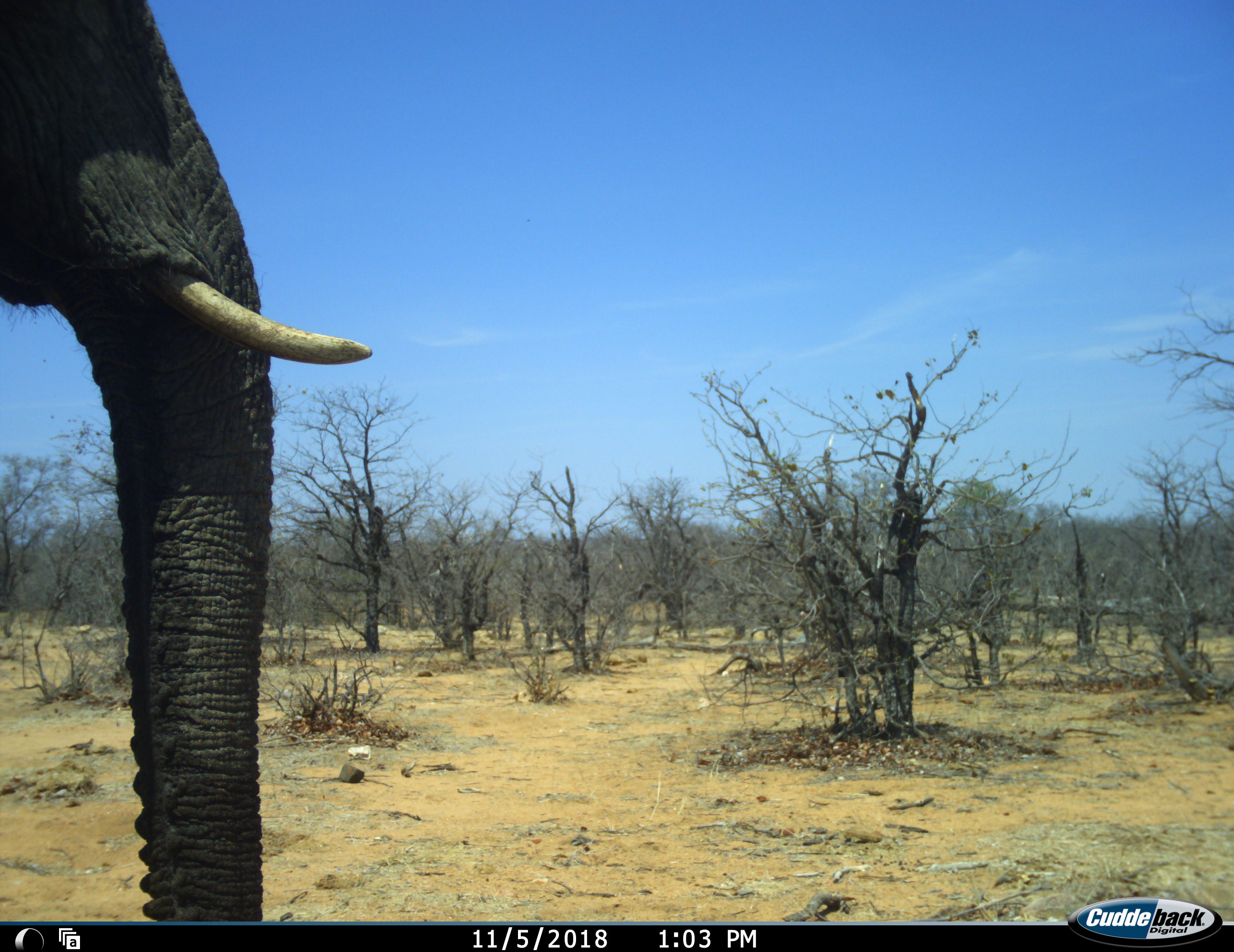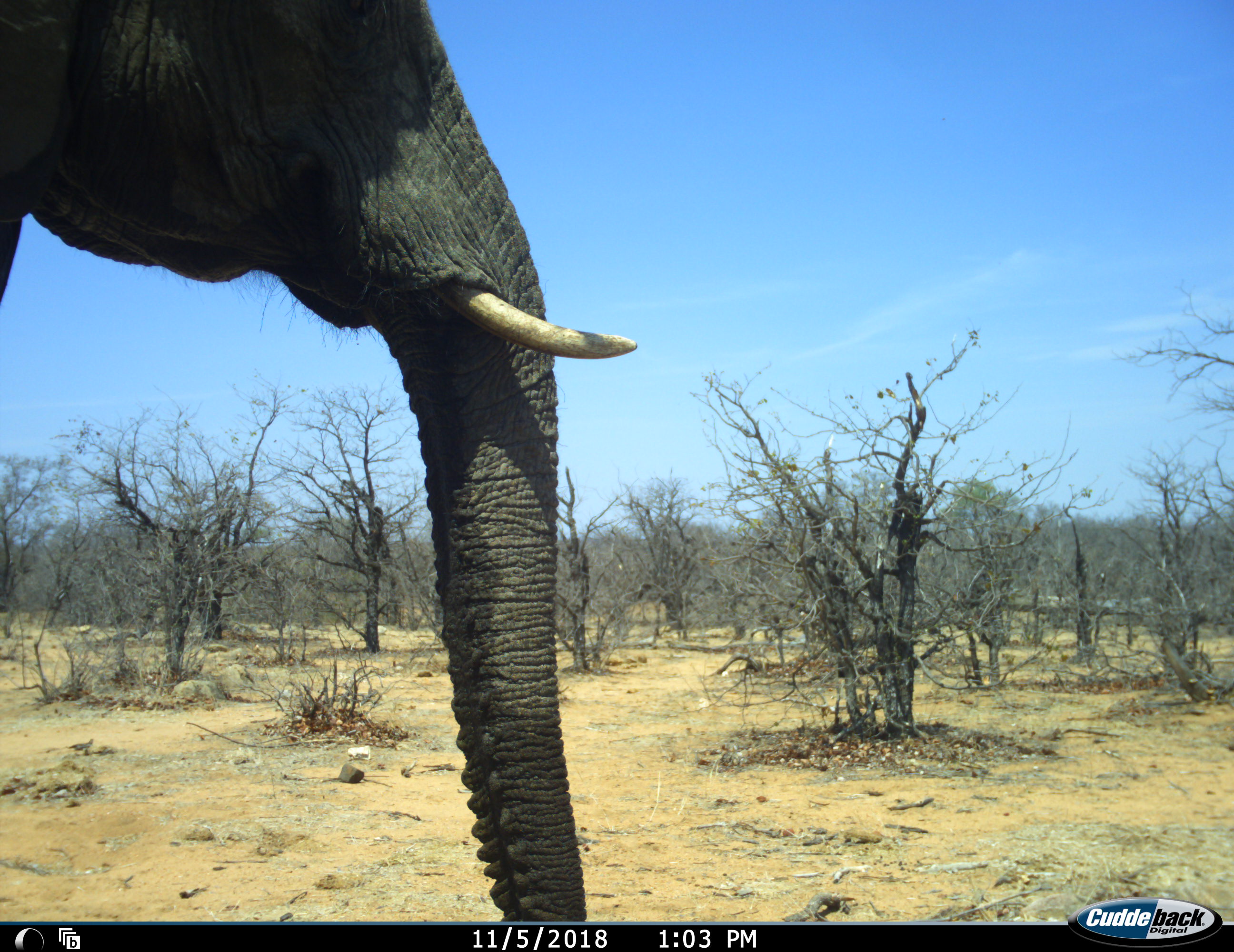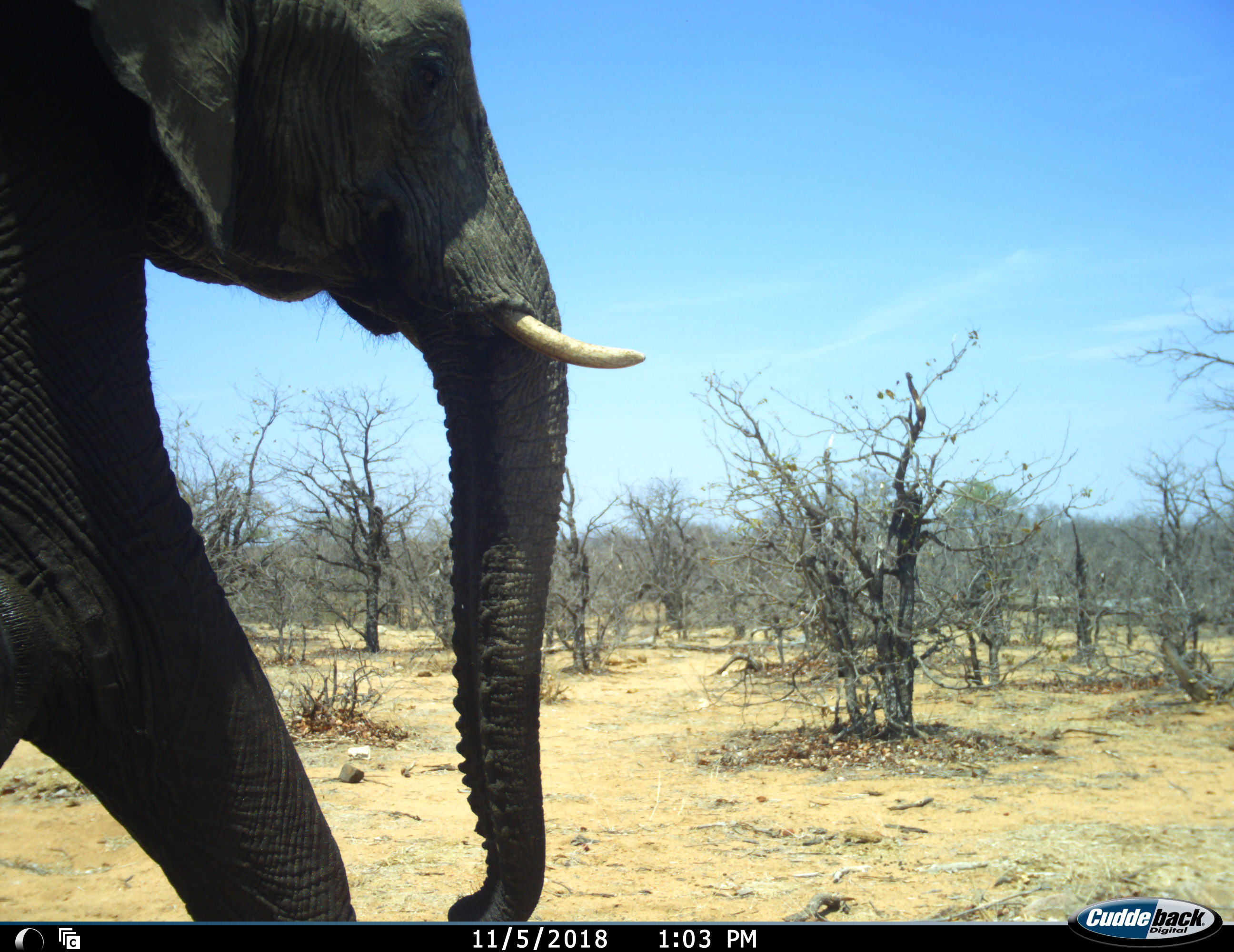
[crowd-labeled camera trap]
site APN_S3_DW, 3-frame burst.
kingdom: Animalia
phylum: Chordata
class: Mammalia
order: Proboscidea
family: Elephantidae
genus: Loxodonta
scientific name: Loxodonta africana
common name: african bush elephant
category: elephant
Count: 1.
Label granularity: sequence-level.